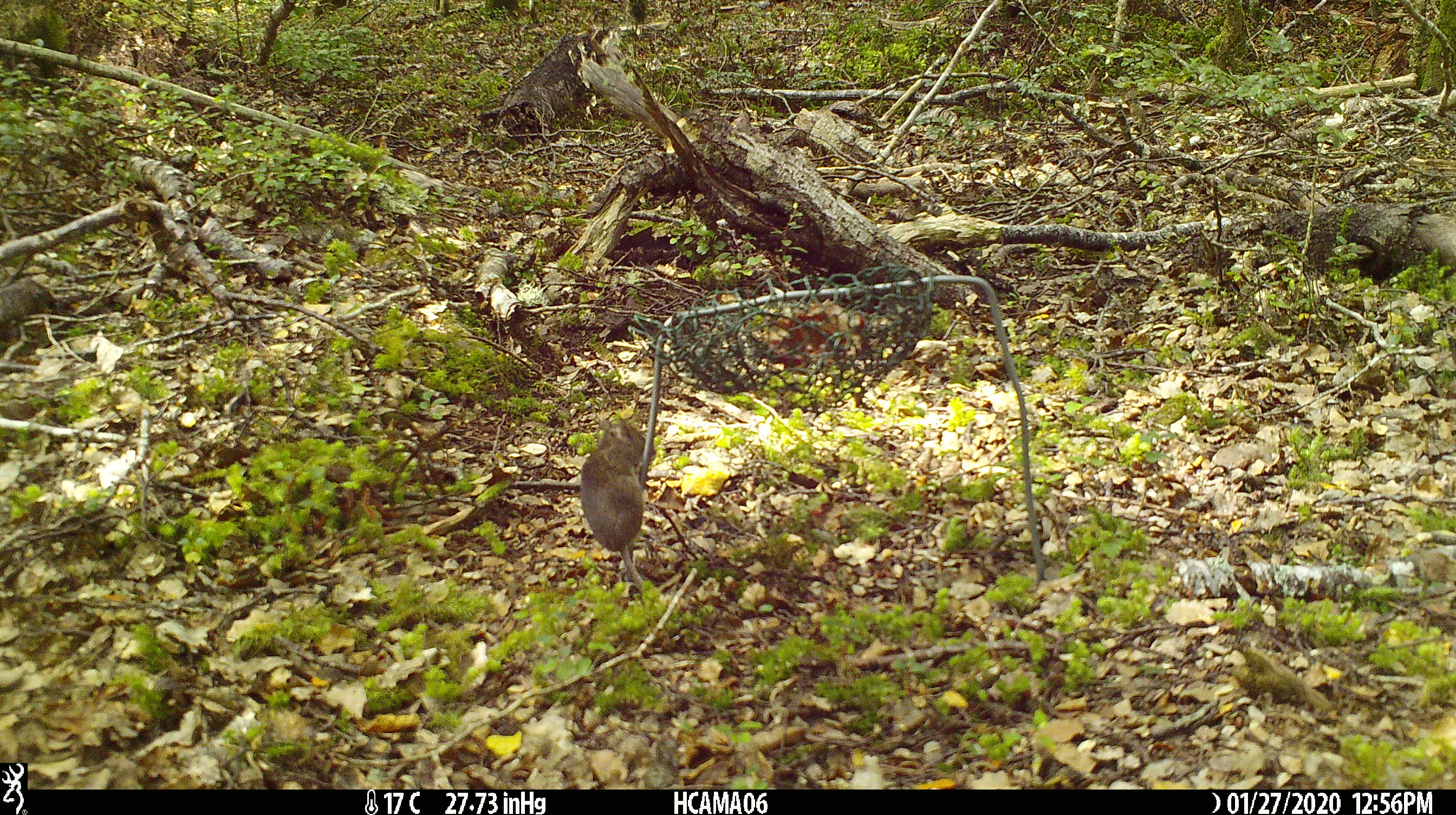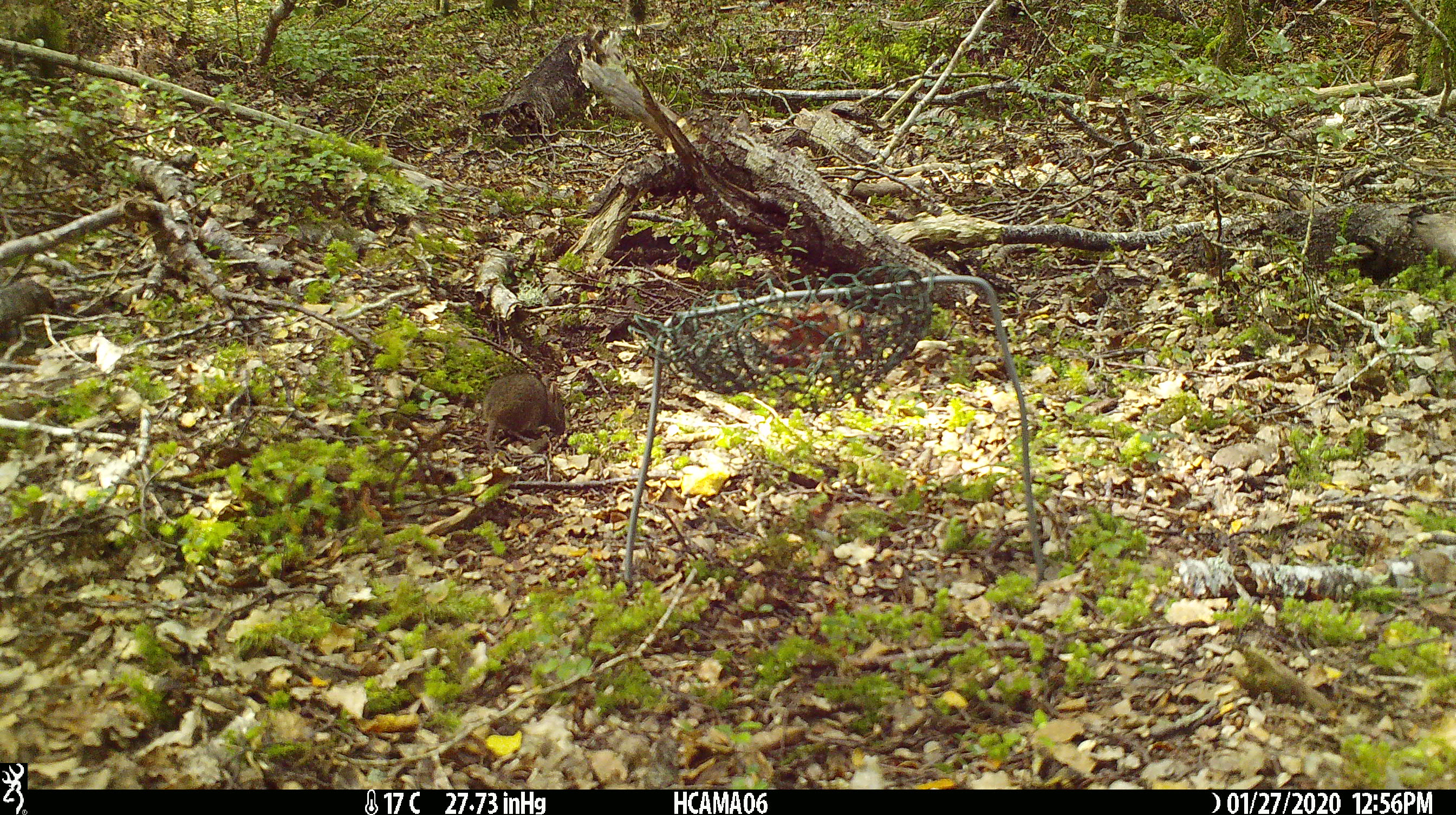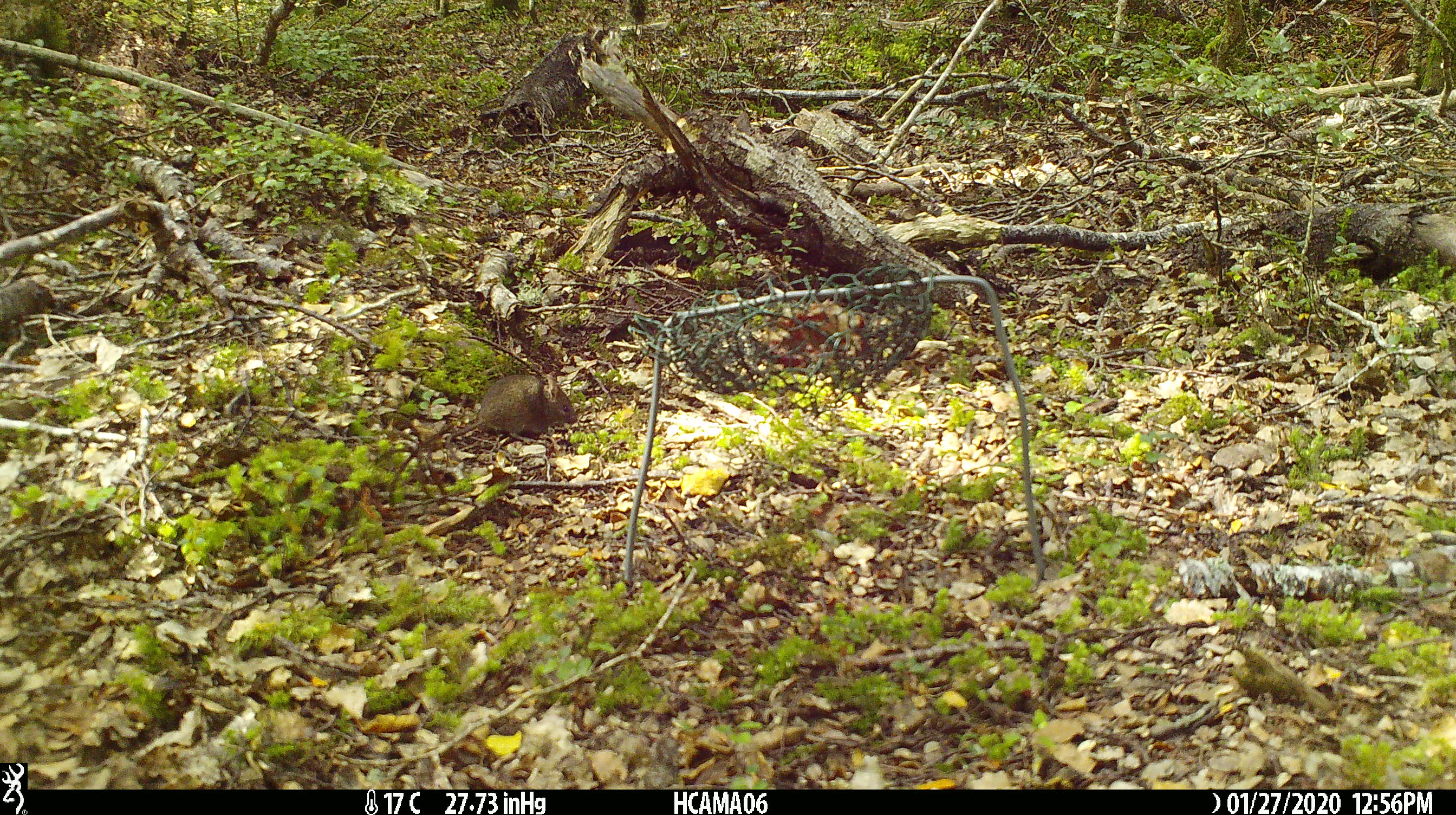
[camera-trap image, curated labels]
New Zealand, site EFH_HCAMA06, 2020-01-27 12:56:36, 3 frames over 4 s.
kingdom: Animalia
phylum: Chordata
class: Mammalia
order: Rodentia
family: Muridae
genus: Mus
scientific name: Mus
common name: mouse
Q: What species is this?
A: Mouse (Mus).